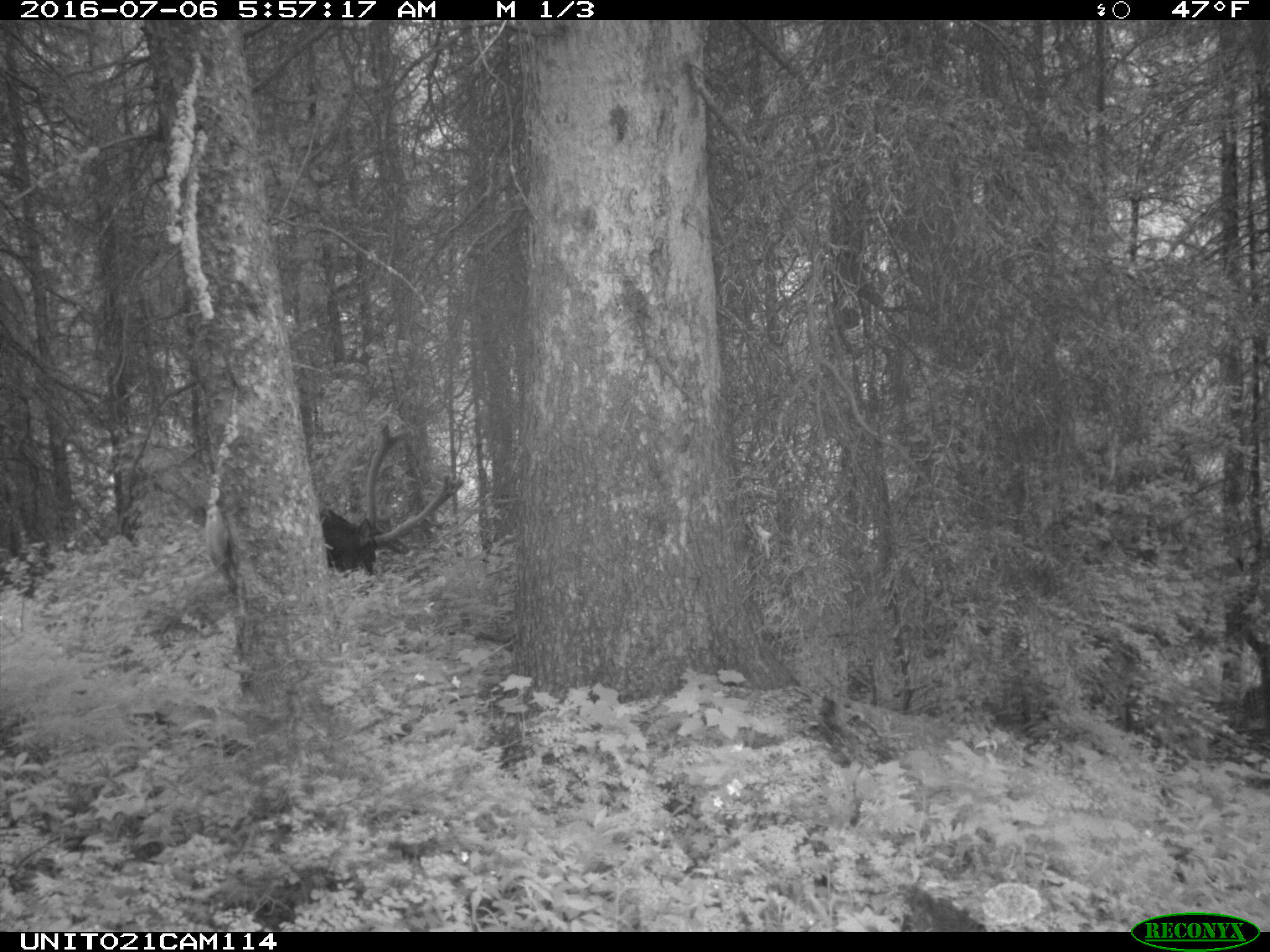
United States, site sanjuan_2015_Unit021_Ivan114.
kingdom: Animalia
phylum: Chordata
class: Mammalia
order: Artiodactyla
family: Cervidae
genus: Cervus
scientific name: Cervus elaphus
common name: red deer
Cervus elaphus (red deer).